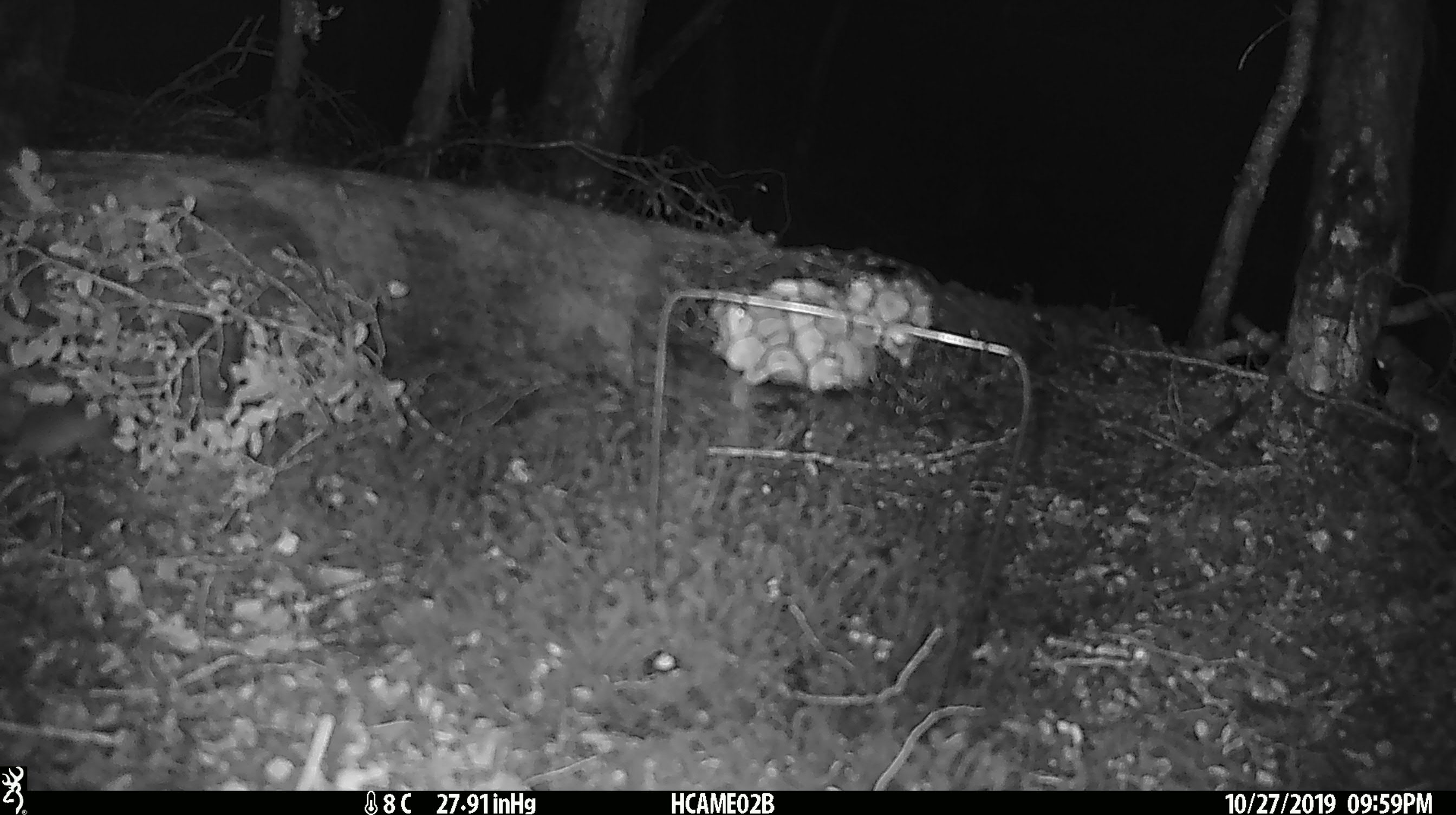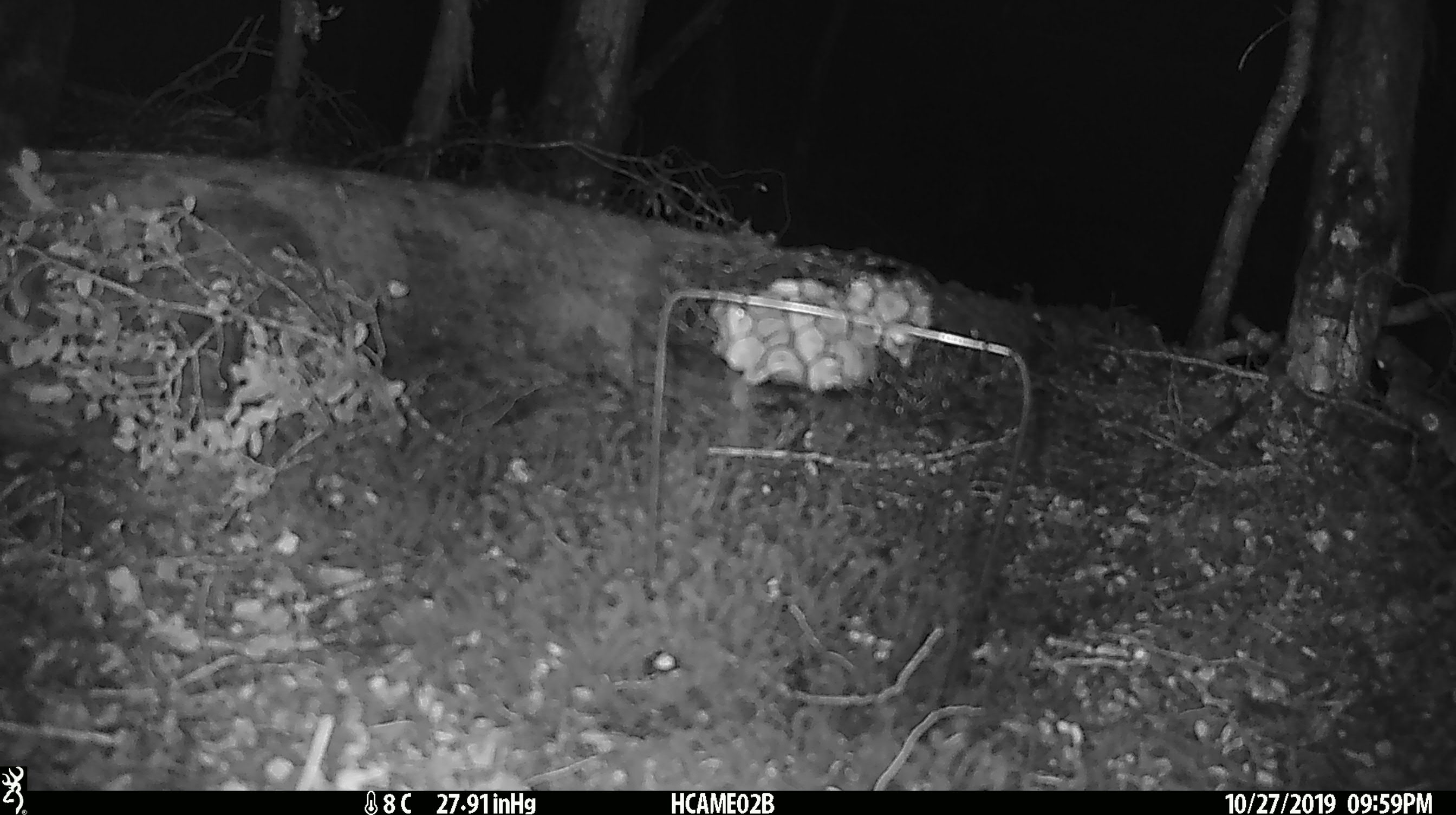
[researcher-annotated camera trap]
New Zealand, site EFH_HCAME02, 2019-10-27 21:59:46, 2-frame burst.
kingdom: Animalia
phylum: Chordata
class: Mammalia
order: Rodentia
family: Muridae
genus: Mus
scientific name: Mus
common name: mouse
Mouse (Mus).